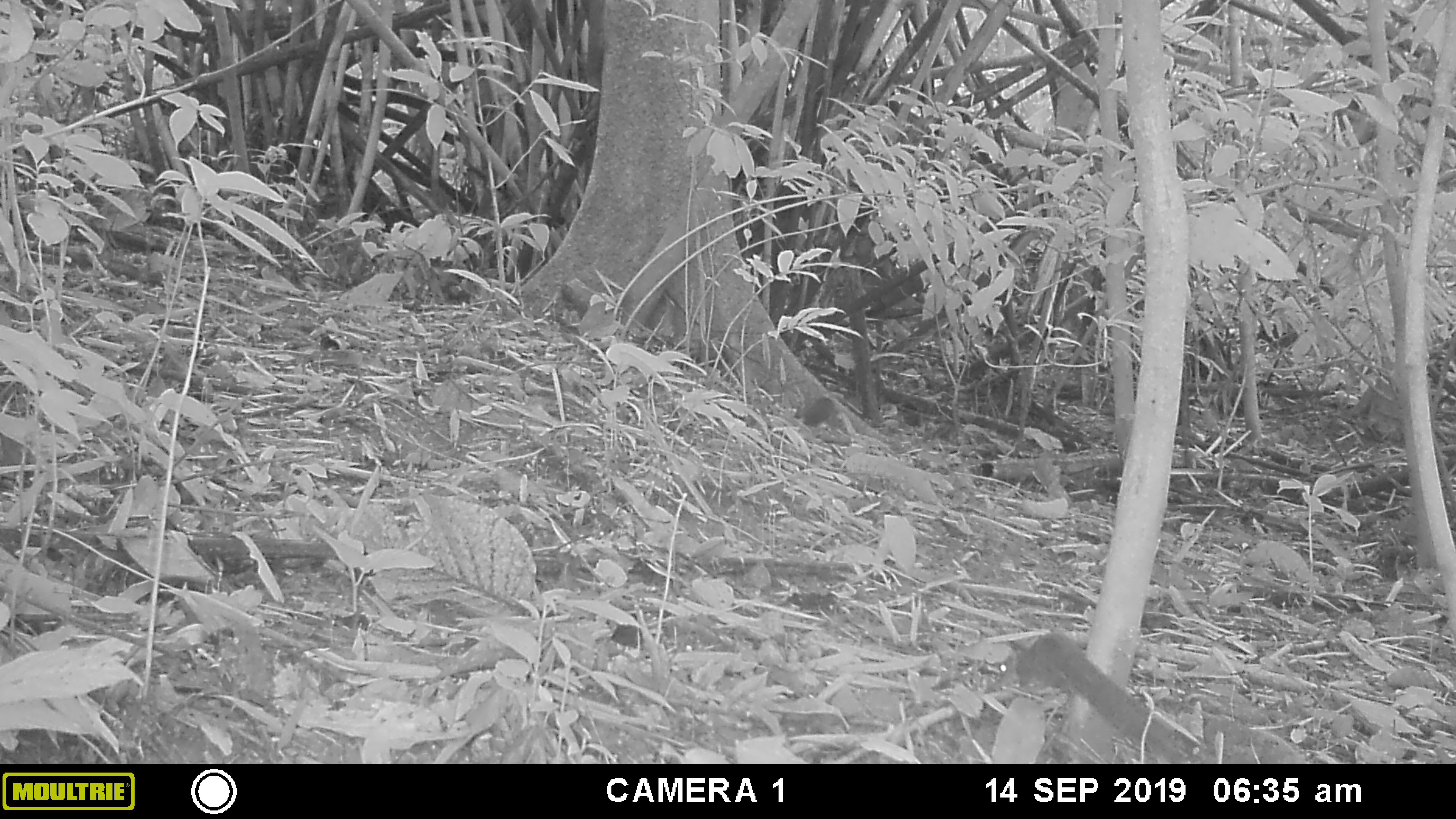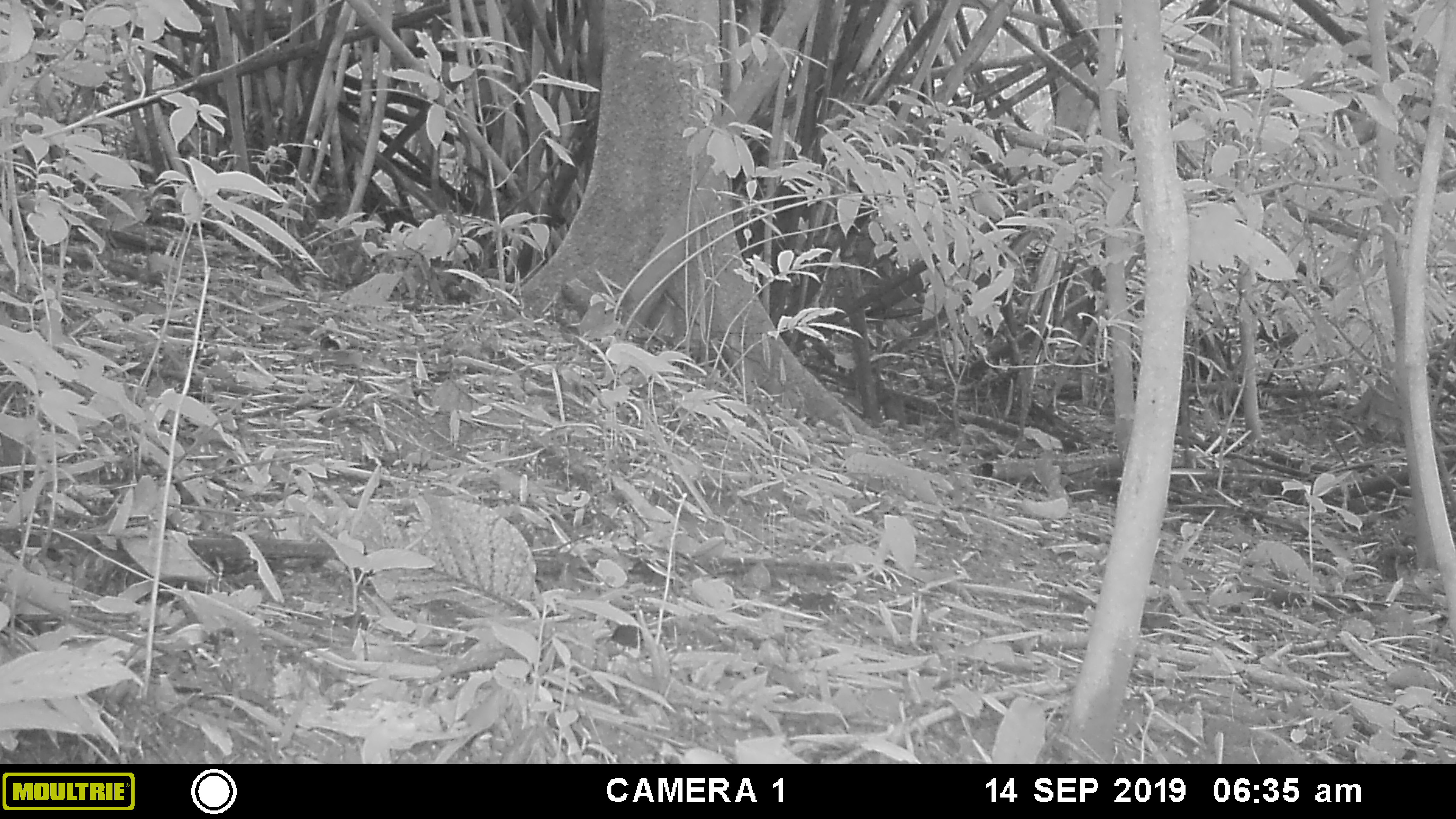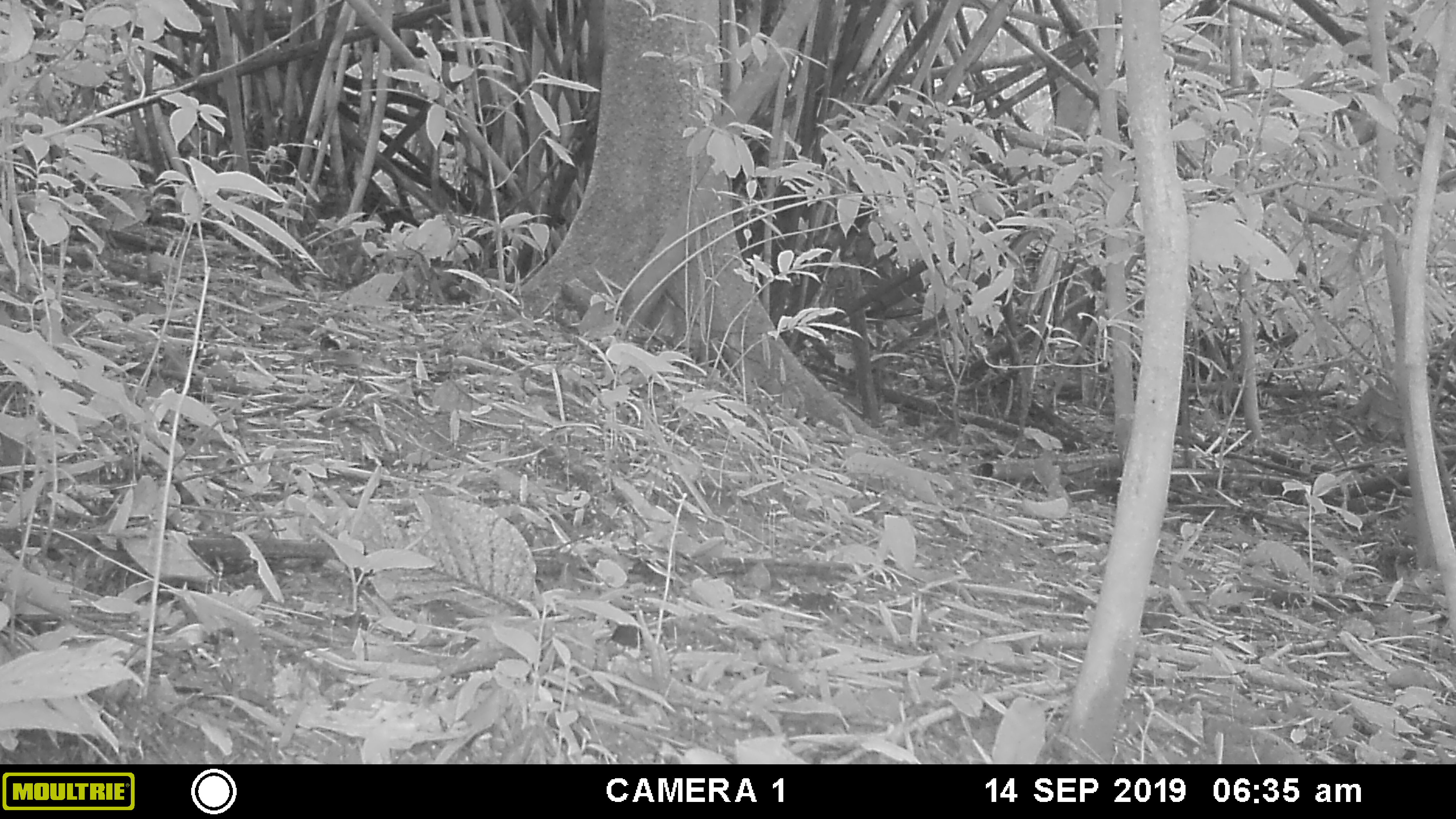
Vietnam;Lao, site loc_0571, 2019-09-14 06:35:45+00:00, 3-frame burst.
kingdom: Animalia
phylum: Chordata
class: Mammalia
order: Rodentia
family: Sciuridae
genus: Sciurus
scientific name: Sciurus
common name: squirrel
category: unidentified squirrel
Unidentified squirrel (squirrel) (Sciurus). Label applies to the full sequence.